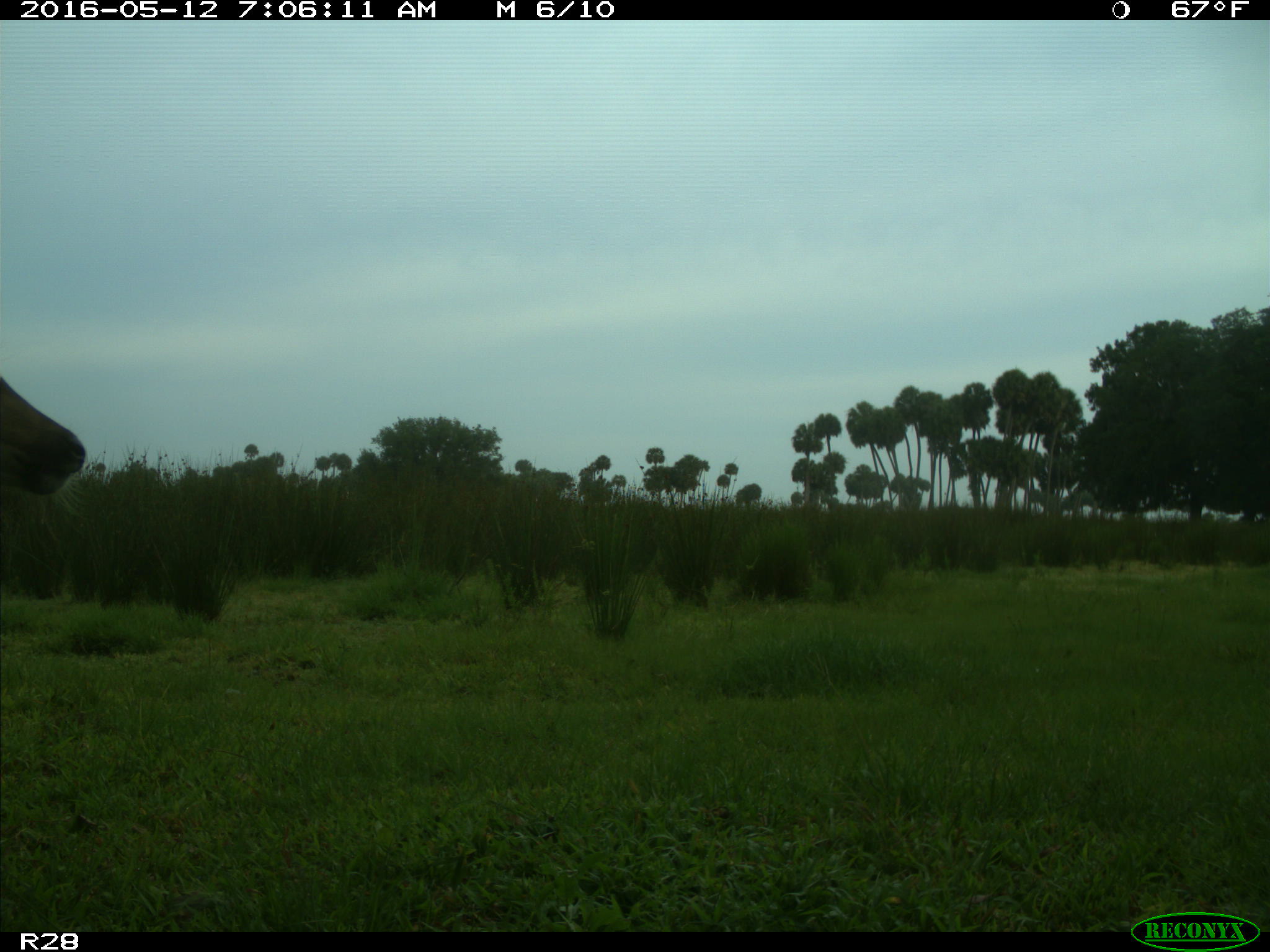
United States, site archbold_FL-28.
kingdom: Animalia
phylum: Chordata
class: Mammalia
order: Artiodactyla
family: Cervidae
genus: Odocoileus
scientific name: Odocoileus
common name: deer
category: unidentified deer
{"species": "unidentified deer (deer) (Odocoileus)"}